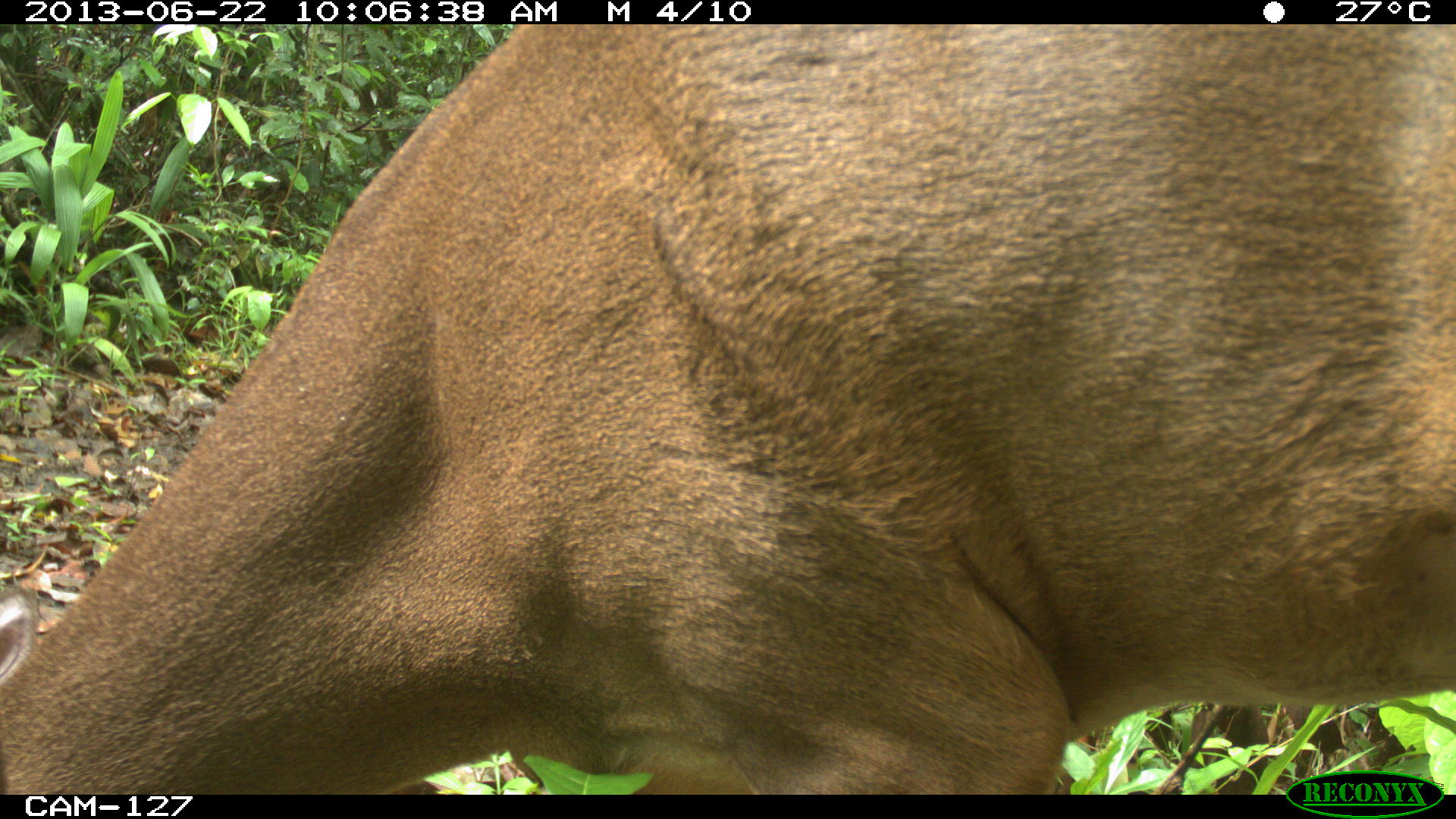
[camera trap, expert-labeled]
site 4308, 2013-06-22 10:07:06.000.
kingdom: Animalia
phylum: Chordata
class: Mammalia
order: Artiodactyla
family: Cervidae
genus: Odocoileus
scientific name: Odocoileus virginianus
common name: white-tailed deer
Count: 1.